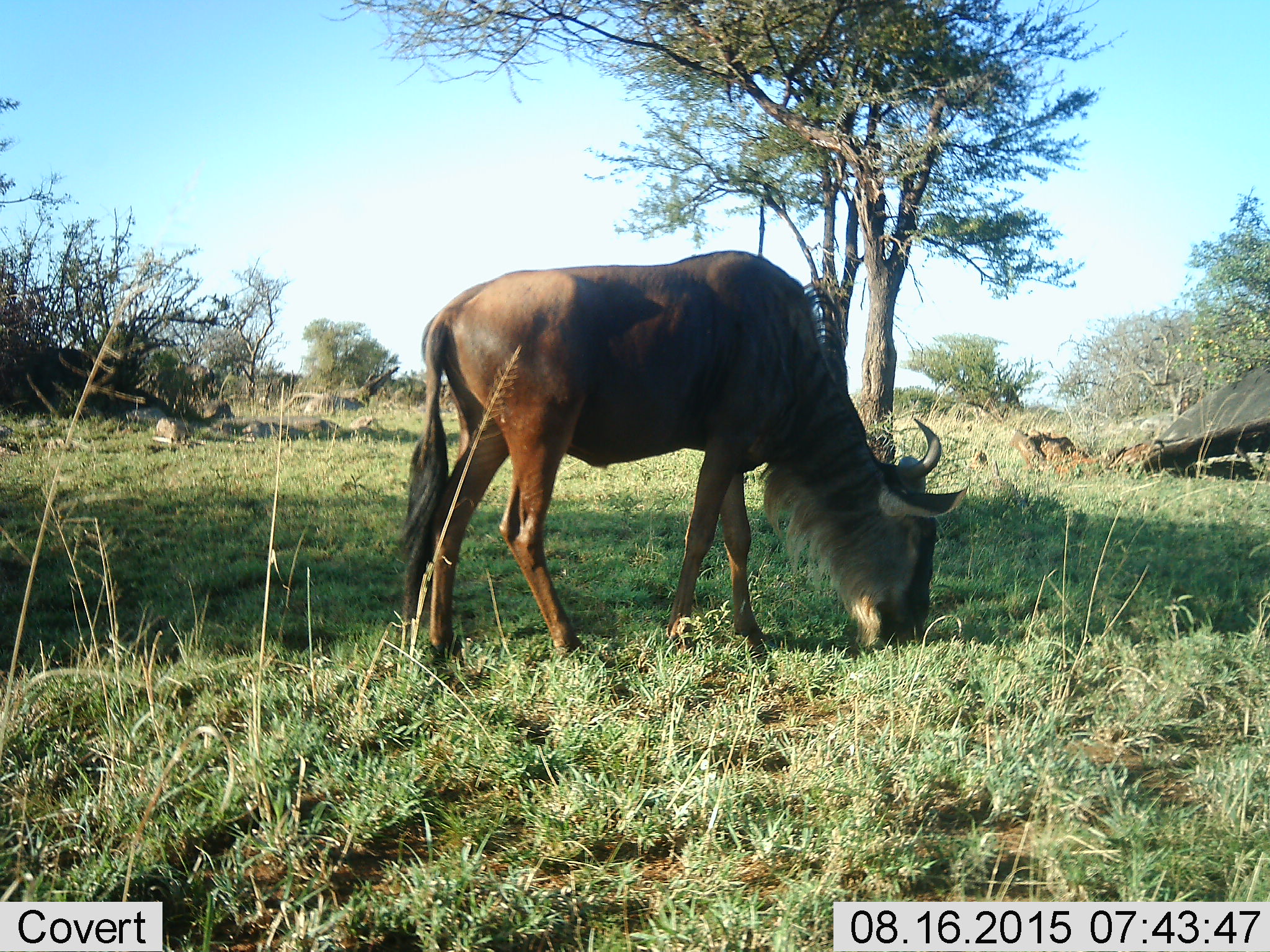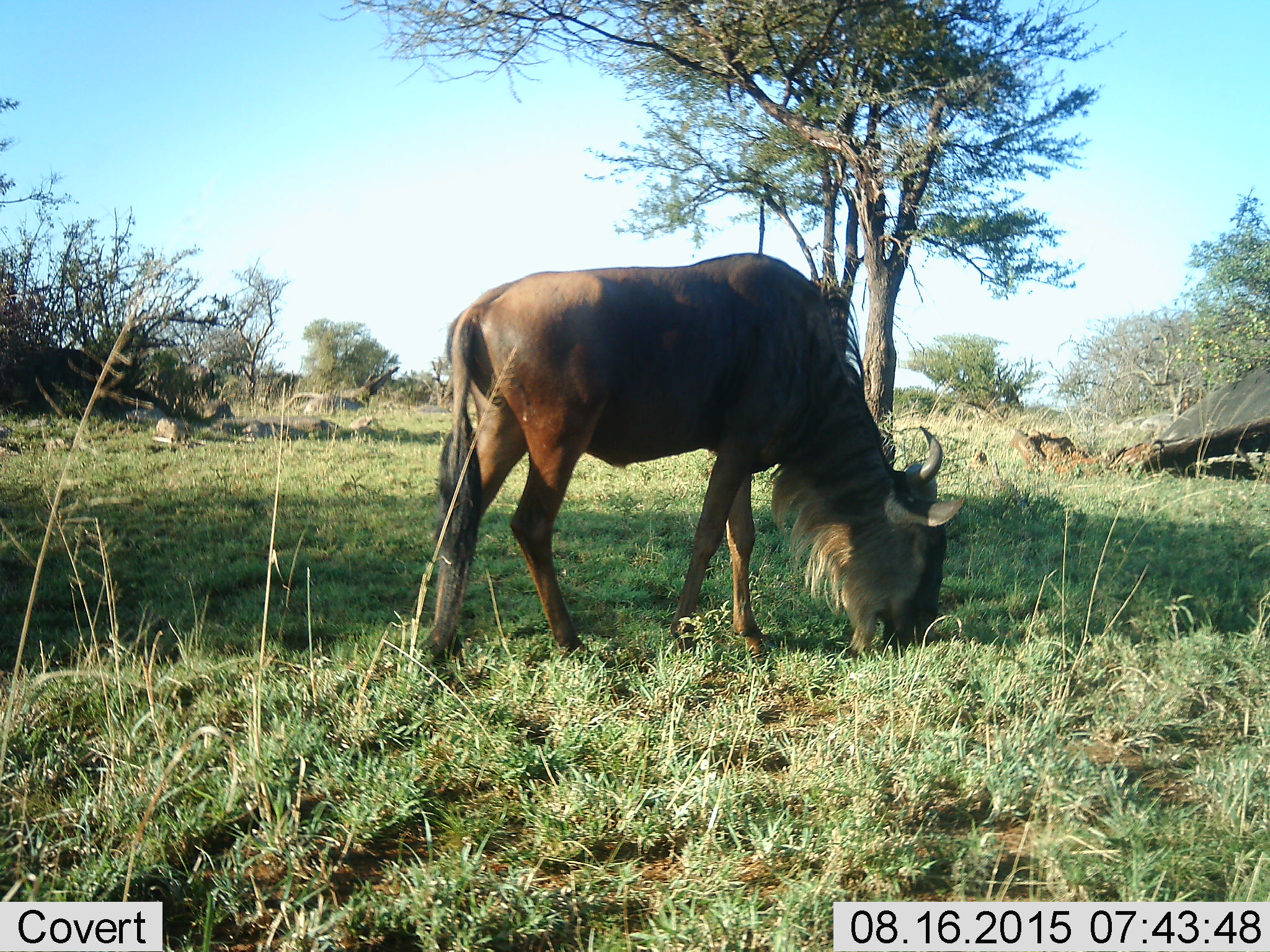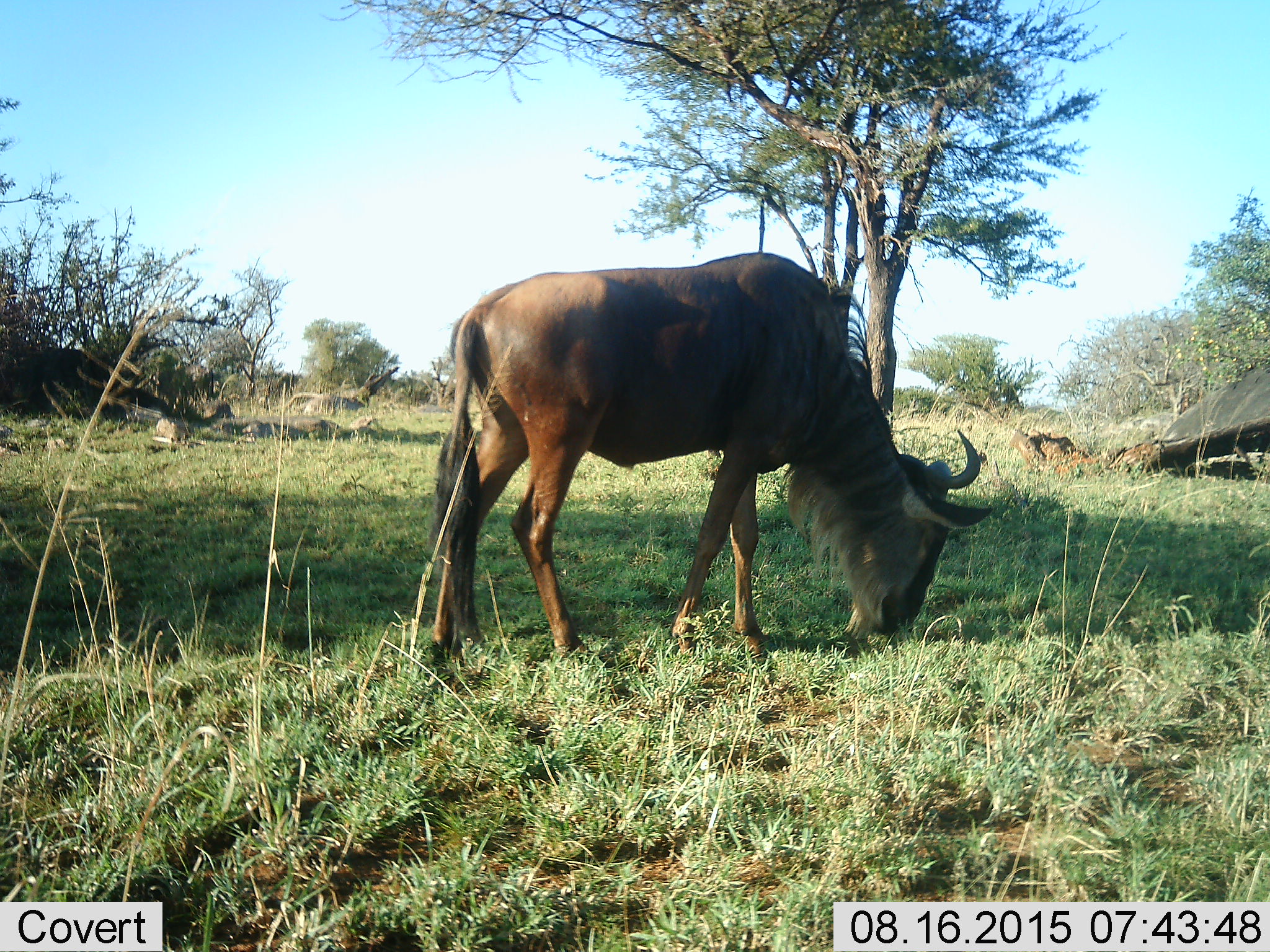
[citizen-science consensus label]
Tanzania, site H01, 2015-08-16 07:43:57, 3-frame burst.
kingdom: Animalia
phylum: Chordata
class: Mammalia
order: Artiodactyla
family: Bovidae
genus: Connochaetes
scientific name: Connochaetes taurinus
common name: blue wildebeest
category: wildebeest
Wildebeest (blue wildebeest) (Connochaetes taurinus), count 1. Behavior (volunteer vote fractions): standing 0%, resting 0%, moving 0%, interacting 0%. Young present (vote fraction): 0%. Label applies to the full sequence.